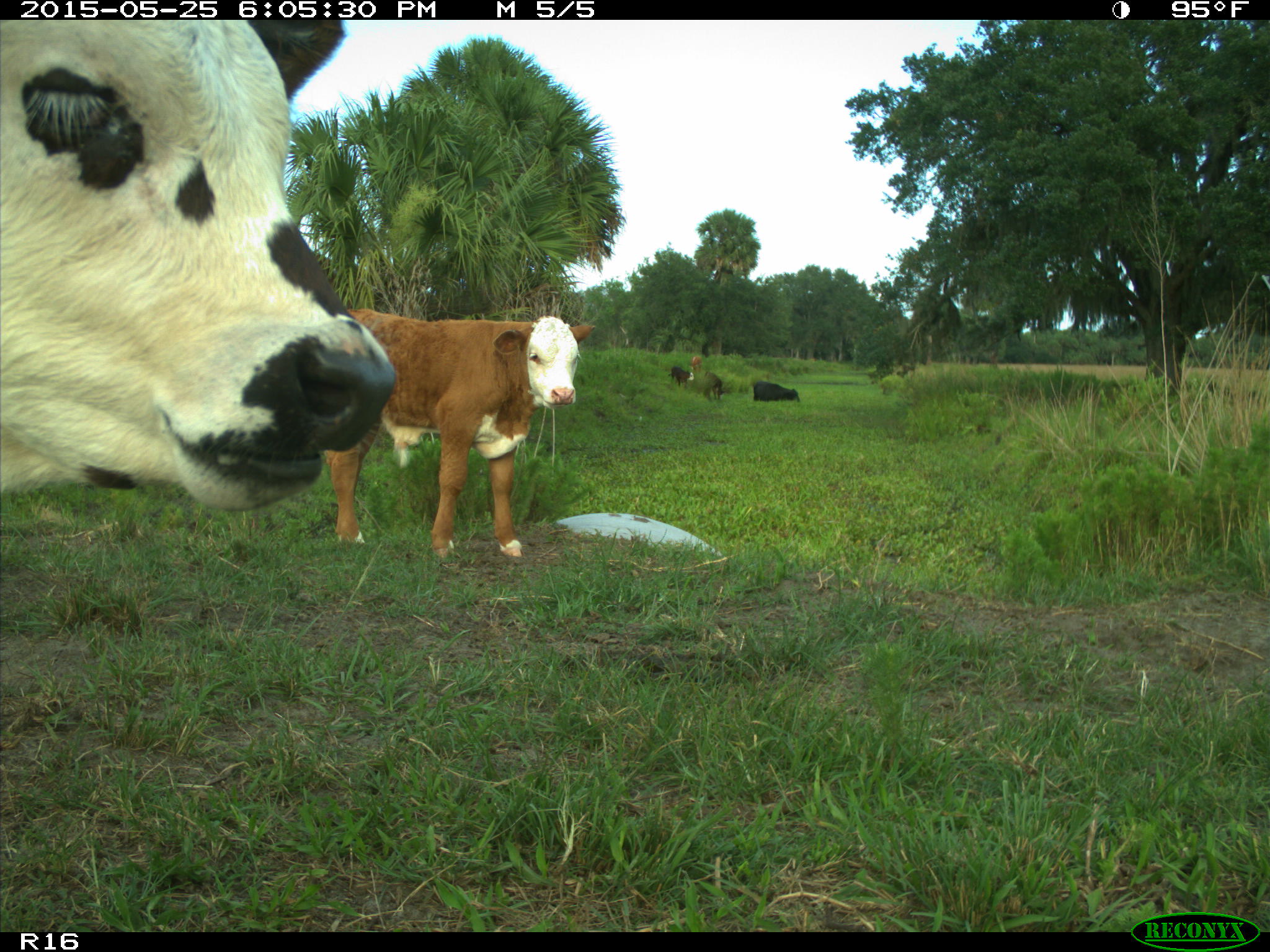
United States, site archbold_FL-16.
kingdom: Animalia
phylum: Chordata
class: Mammalia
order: Artiodactyla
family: Bovidae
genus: Bos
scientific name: Bos taurus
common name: domestic cow